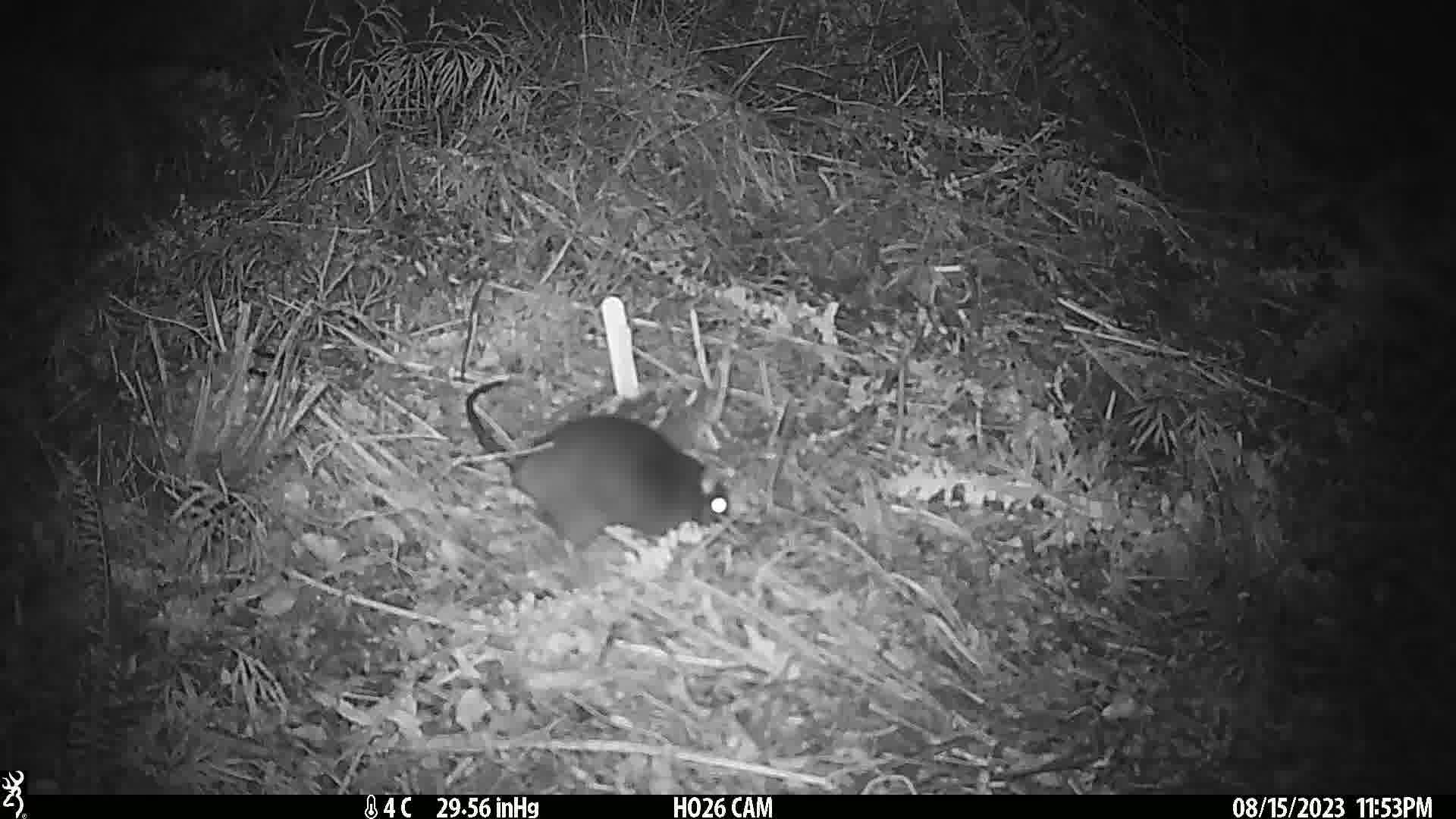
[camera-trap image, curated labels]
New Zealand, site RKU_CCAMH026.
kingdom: Animalia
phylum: Chordata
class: Mammalia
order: Rodentia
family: Muridae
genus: Rattus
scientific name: Rattus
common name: rat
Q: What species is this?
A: Rat (Rattus).